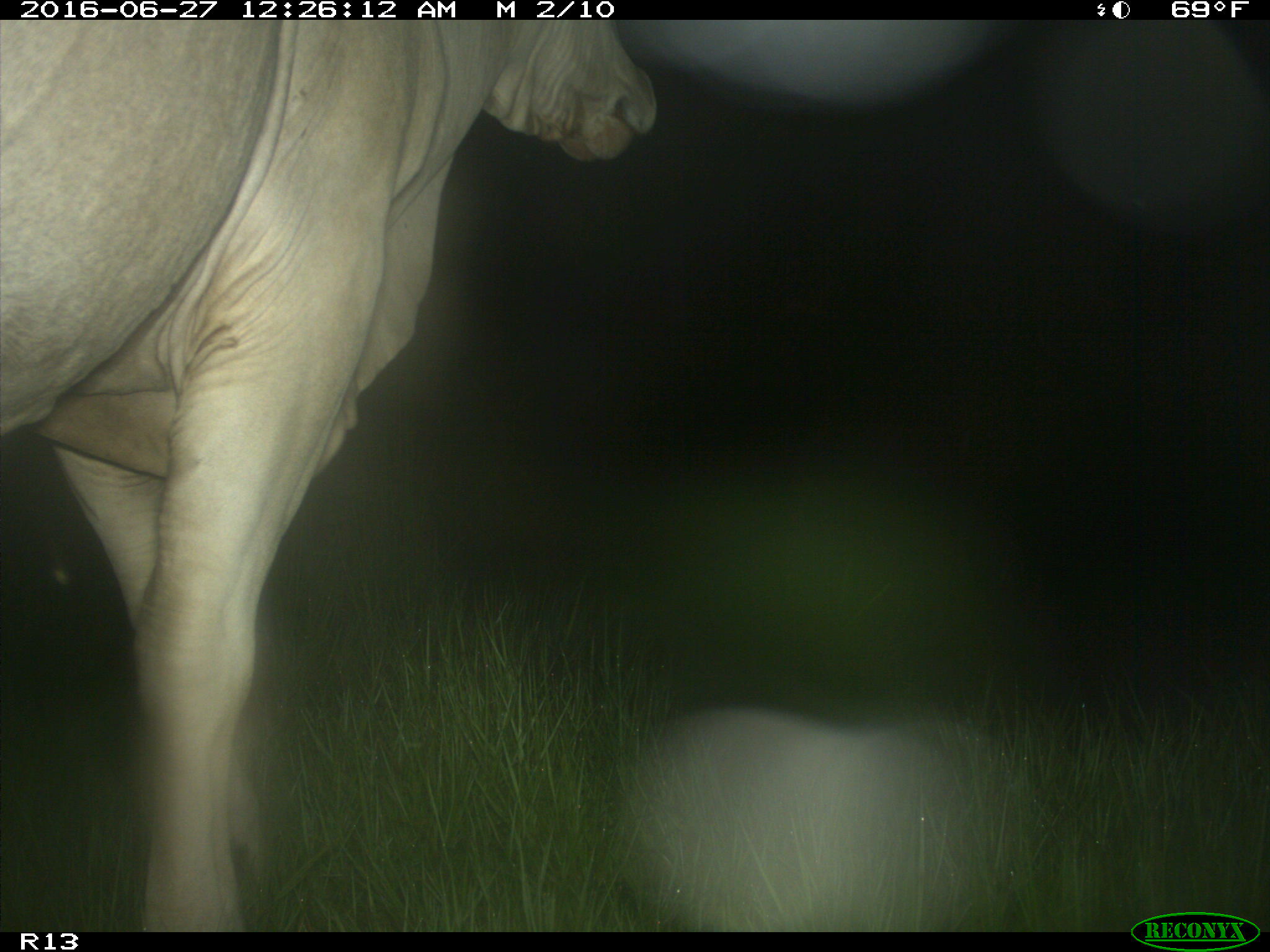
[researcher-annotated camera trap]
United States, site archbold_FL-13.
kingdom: Animalia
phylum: Chordata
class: Mammalia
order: Artiodactyla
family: Bovidae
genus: Bos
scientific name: Bos taurus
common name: domestic cow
Bos taurus (domestic cow).